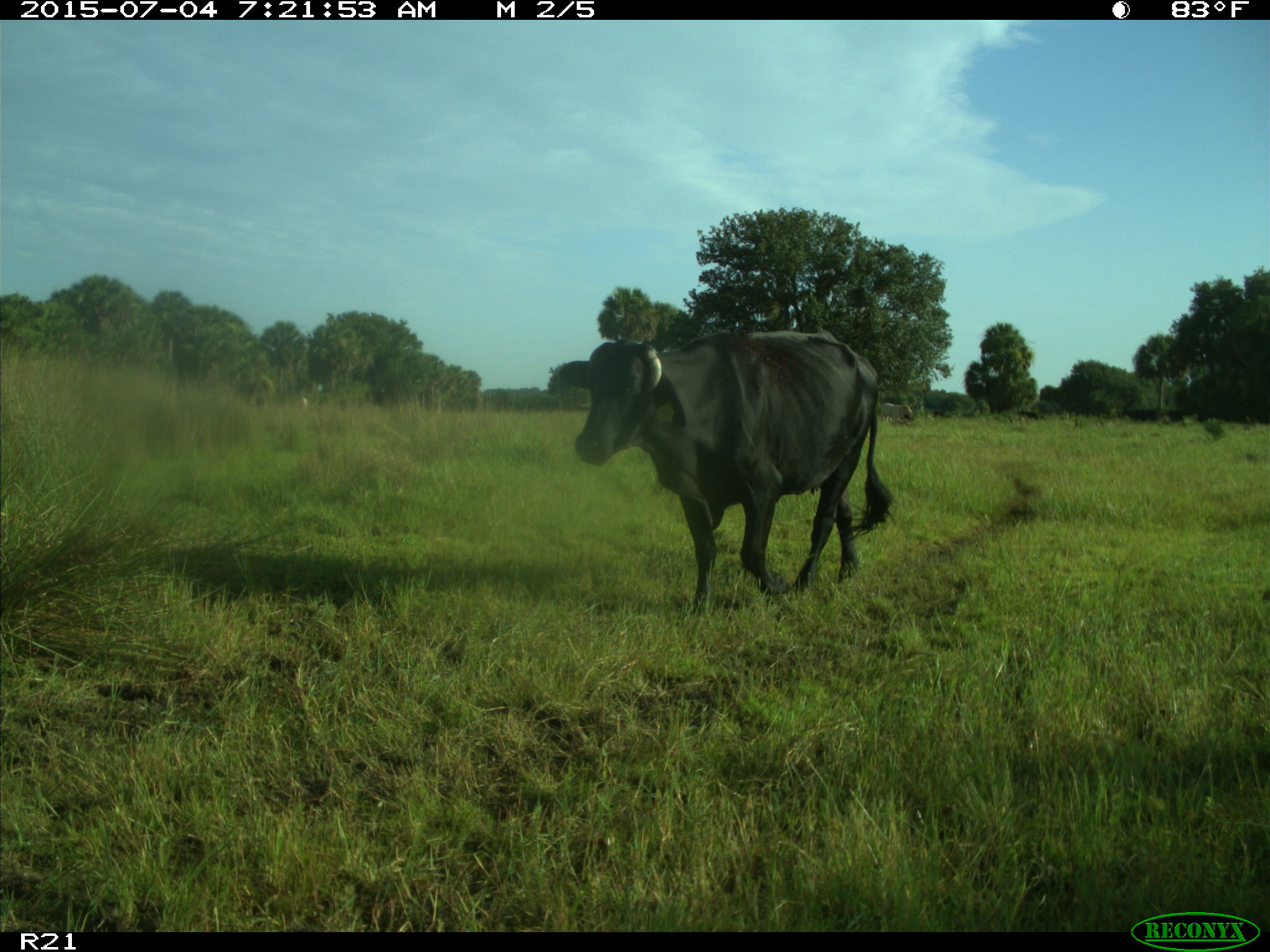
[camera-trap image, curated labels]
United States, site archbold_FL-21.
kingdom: Animalia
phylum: Chordata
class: Mammalia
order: Artiodactyla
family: Bovidae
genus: Bos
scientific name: Bos taurus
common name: domestic cow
Bos taurus (domestic cow).